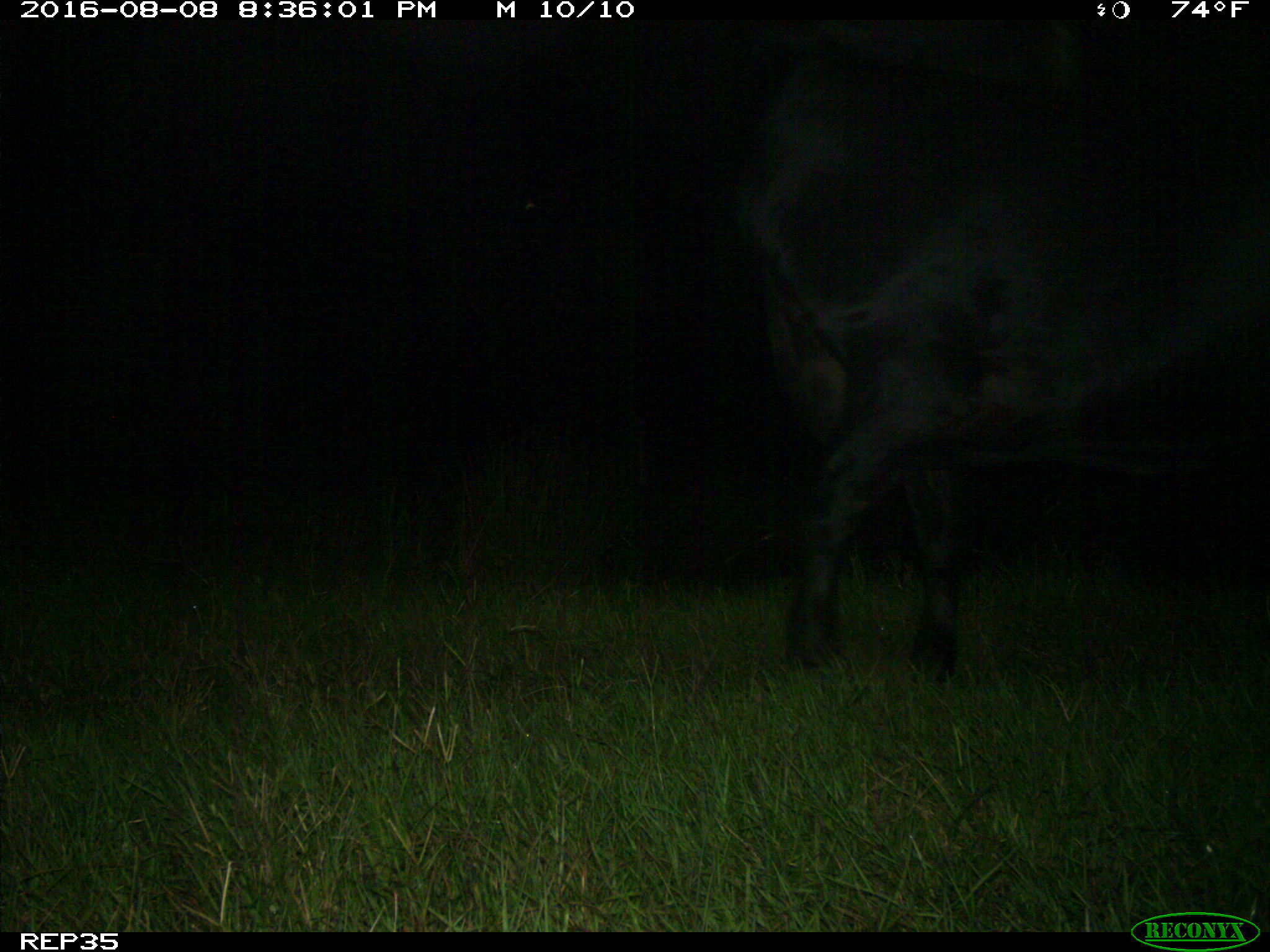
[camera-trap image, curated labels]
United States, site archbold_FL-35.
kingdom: Animalia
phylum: Chordata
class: Mammalia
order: Artiodactyla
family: Bovidae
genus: Bos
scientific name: Bos taurus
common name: domestic cow